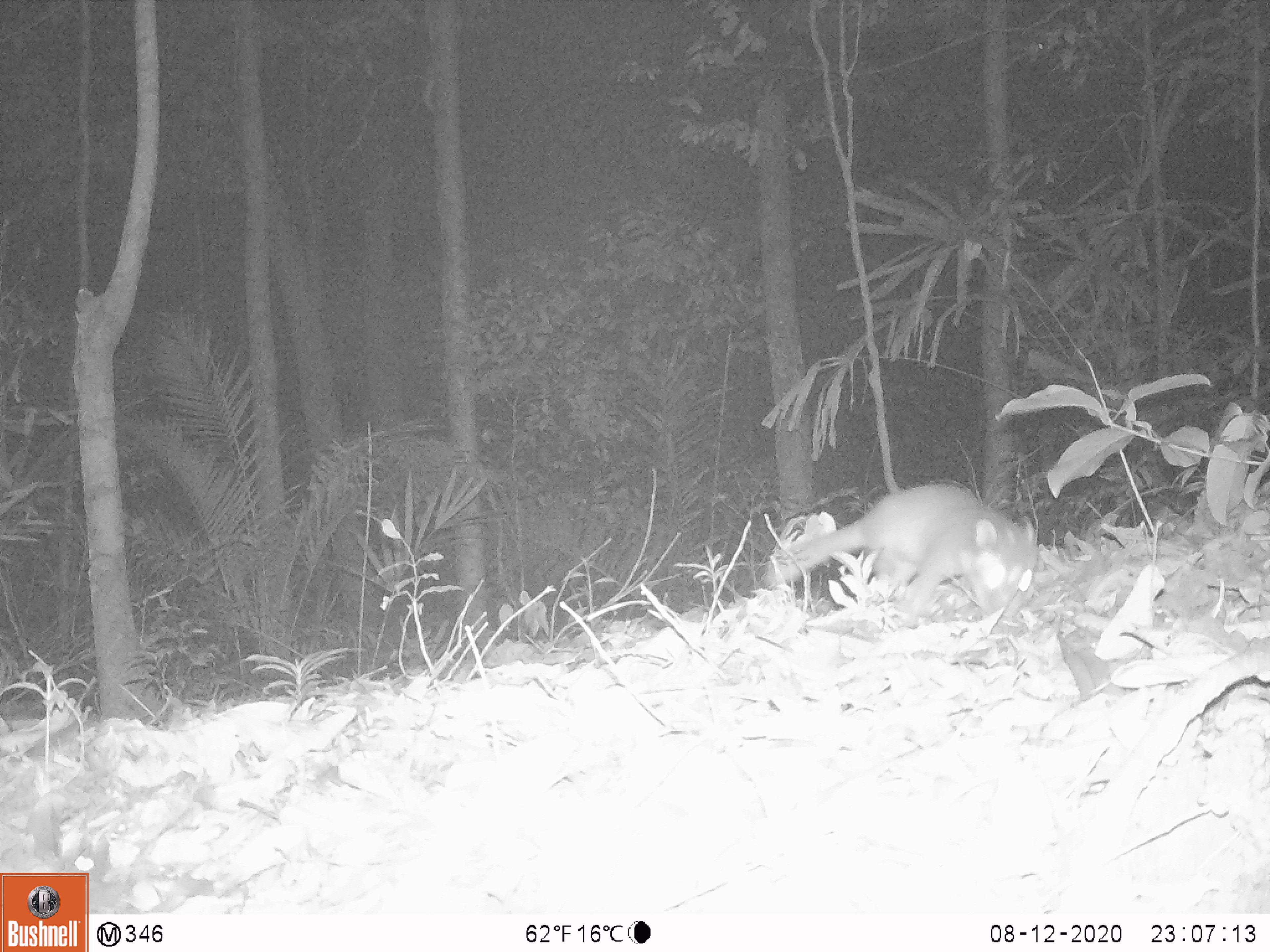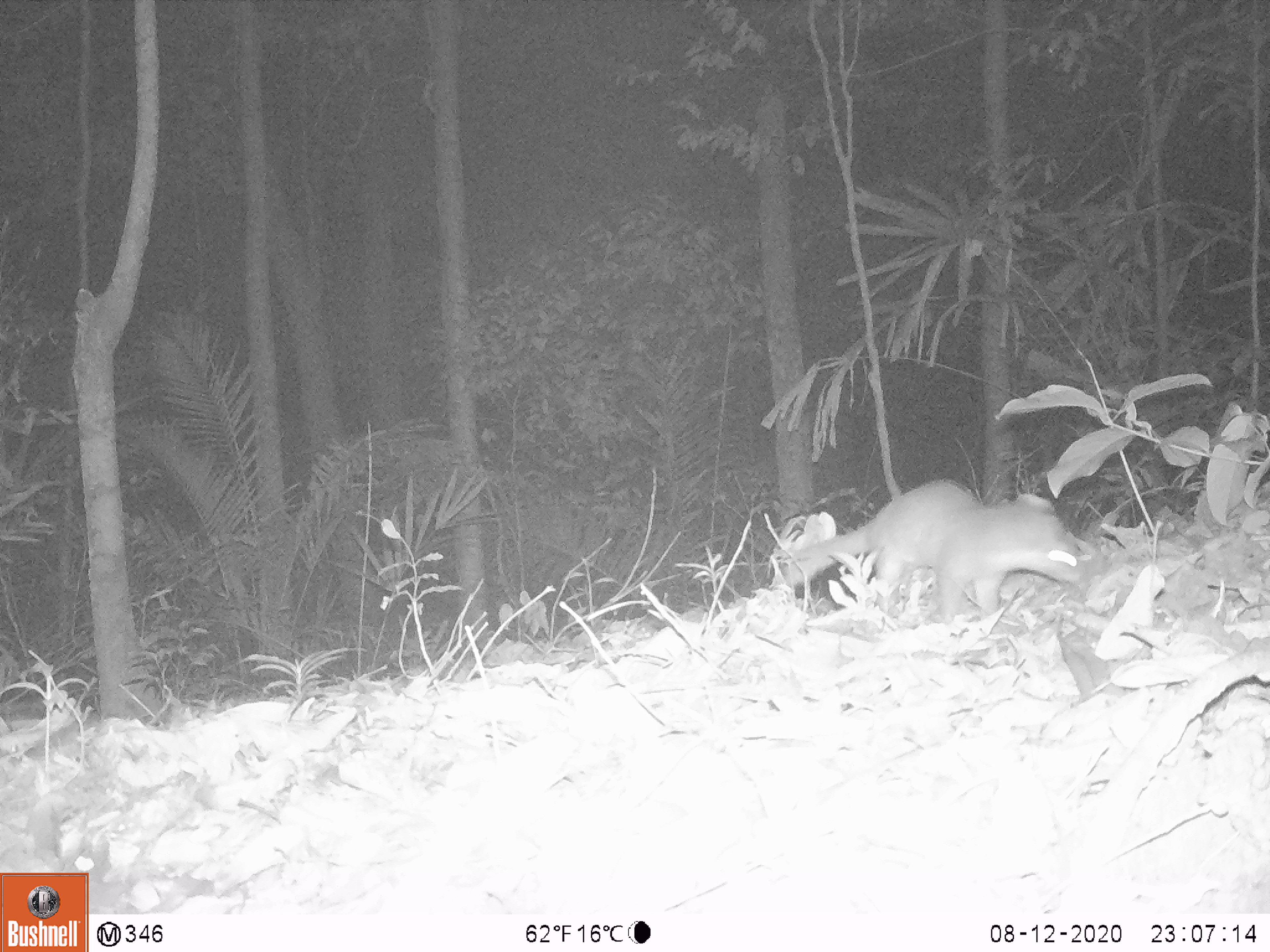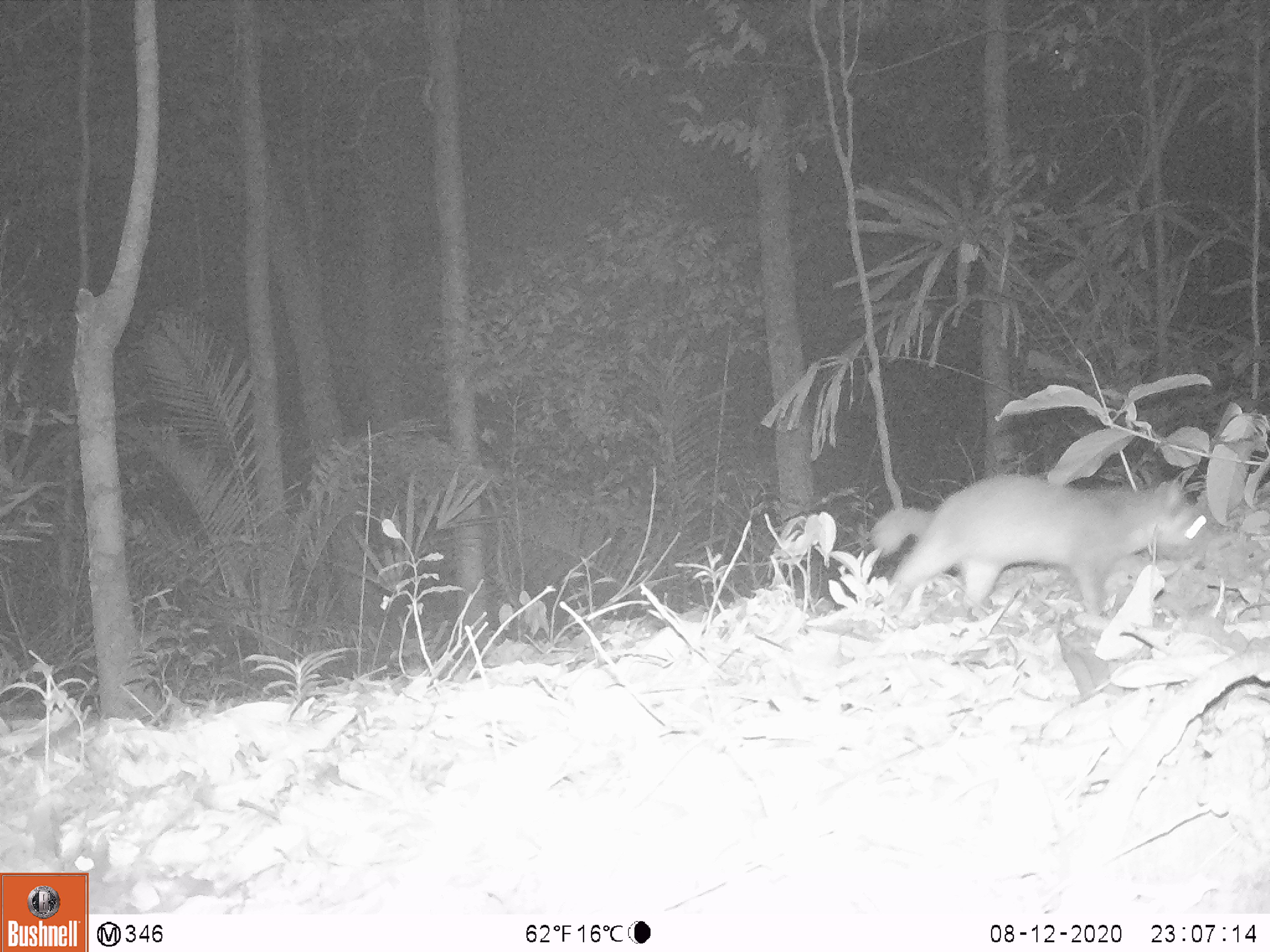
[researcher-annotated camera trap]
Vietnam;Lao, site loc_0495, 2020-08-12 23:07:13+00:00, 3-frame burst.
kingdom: Animalia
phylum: Chordata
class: Mammalia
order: Carnivora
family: Mustelidae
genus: Melogale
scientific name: Melogale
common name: ferret badger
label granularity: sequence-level